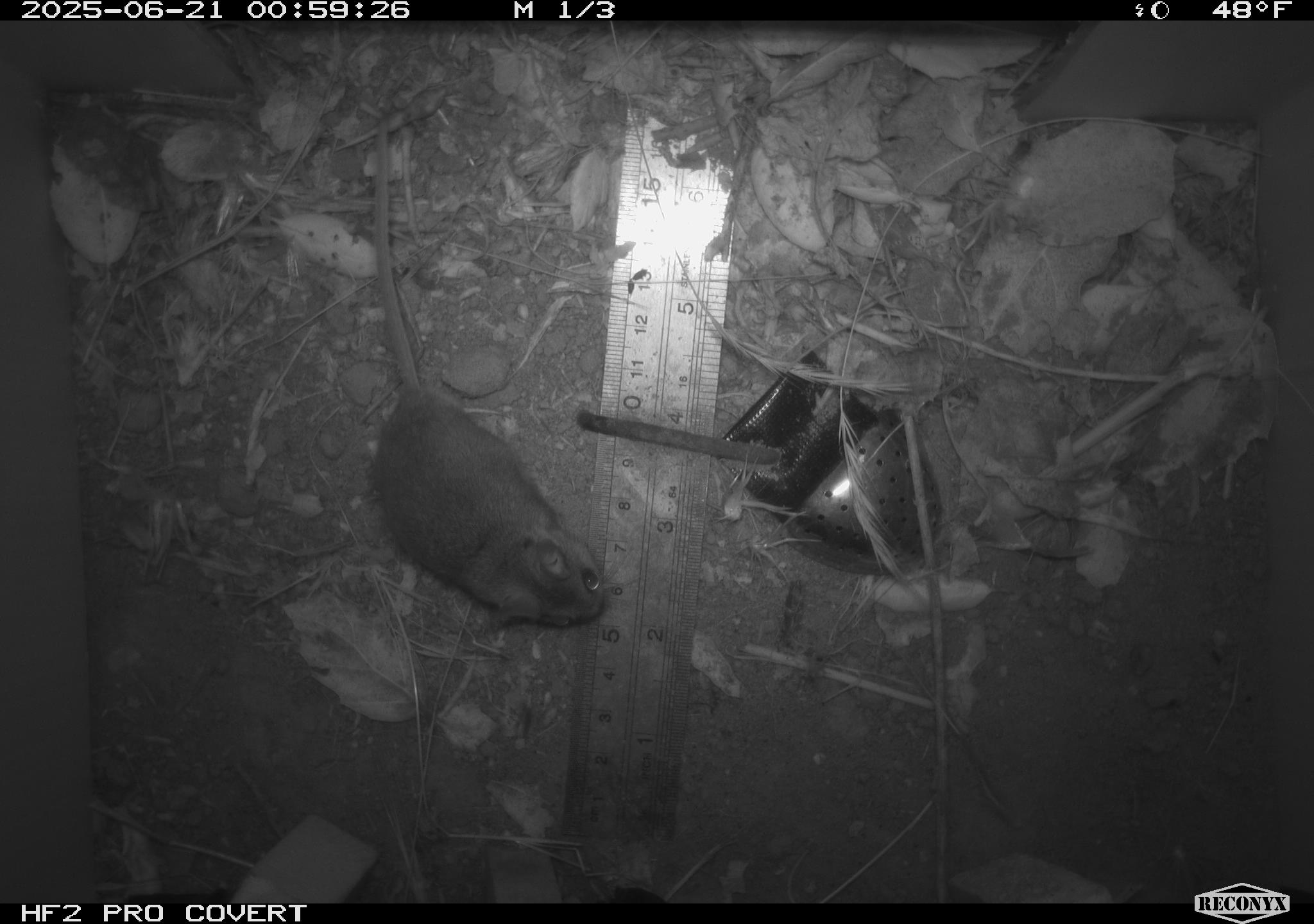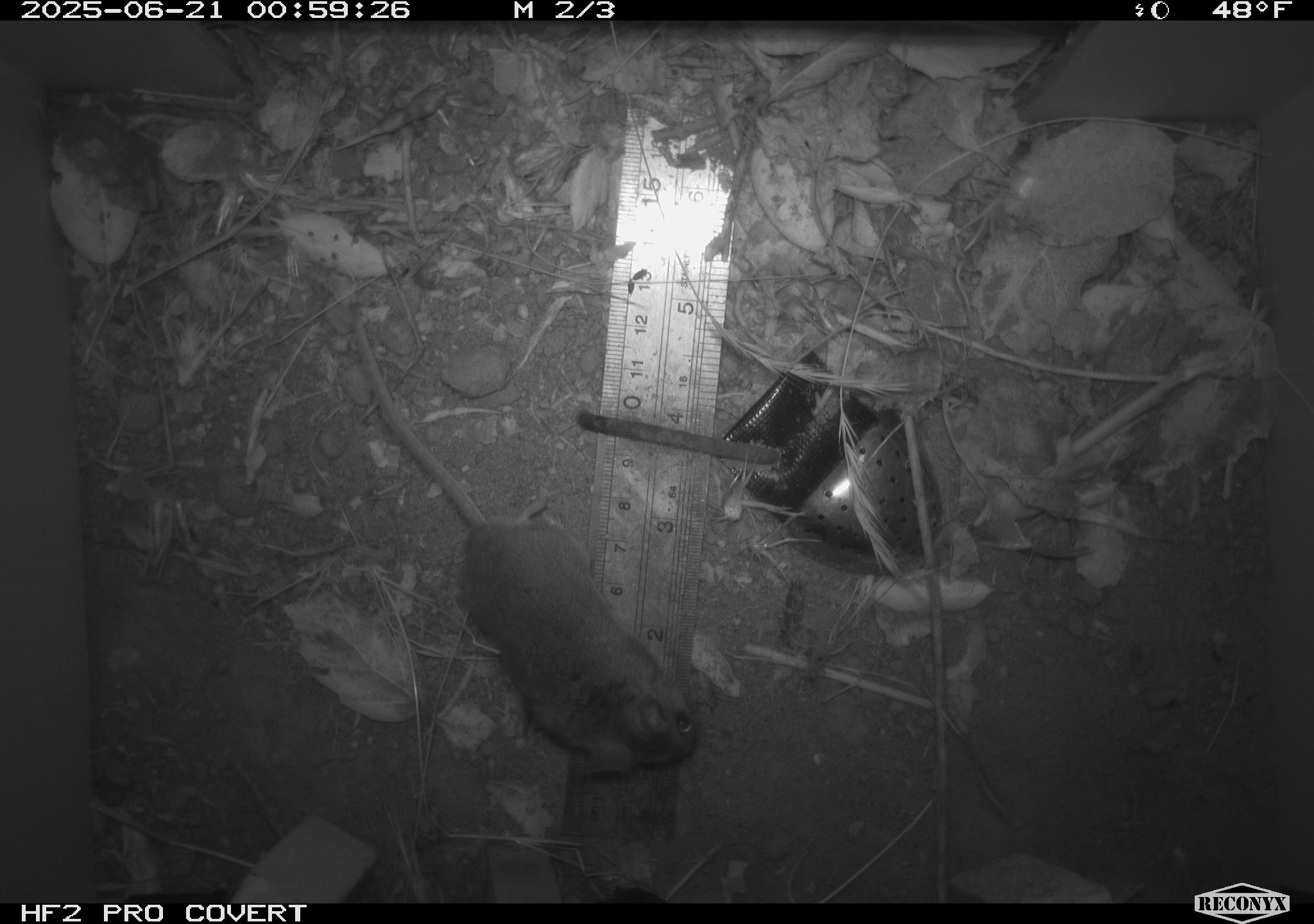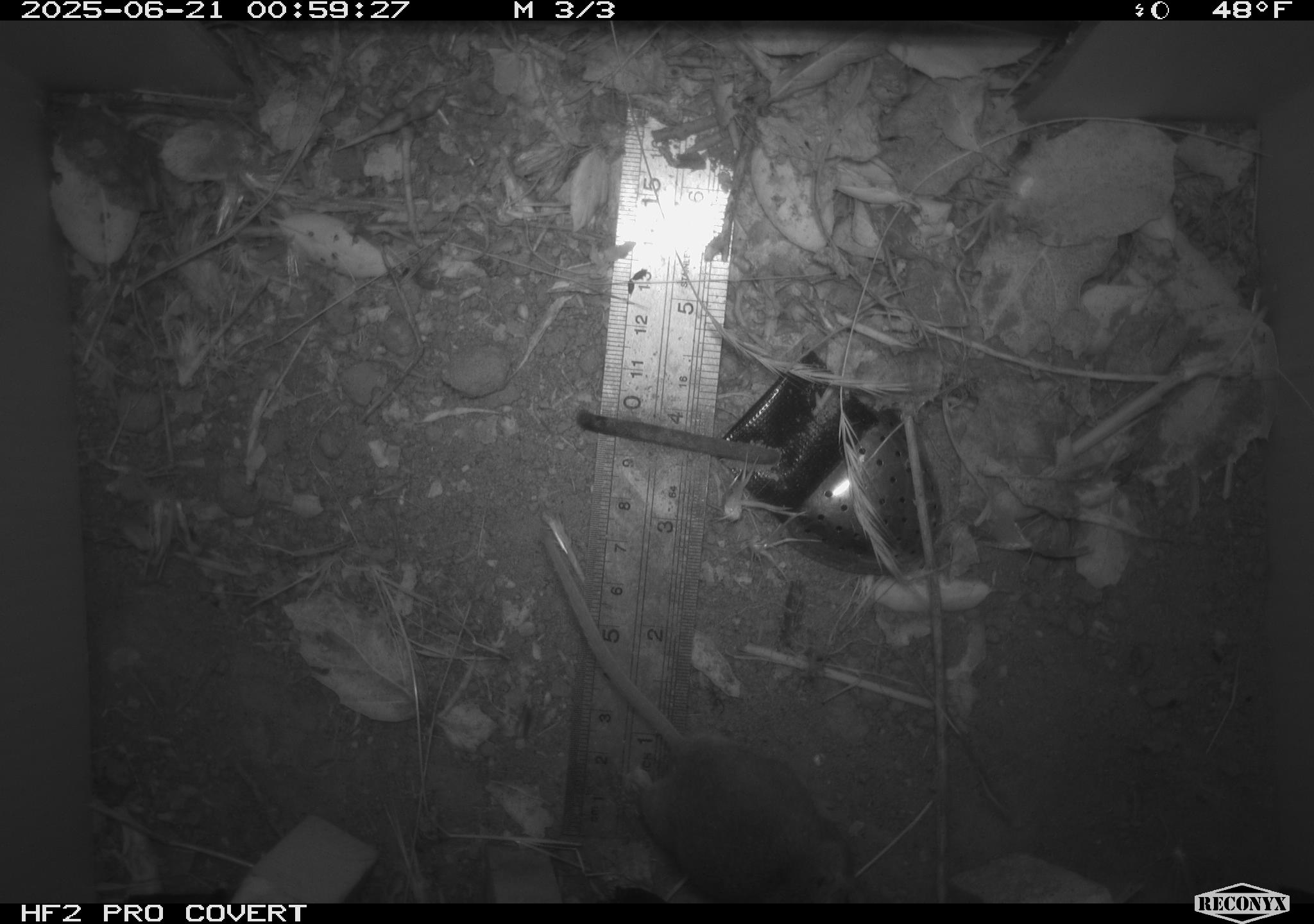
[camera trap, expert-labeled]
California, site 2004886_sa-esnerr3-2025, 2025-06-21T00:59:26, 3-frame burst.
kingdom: Animalia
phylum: Chordata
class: Mammalia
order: Rodentia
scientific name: Rodentia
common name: rodent